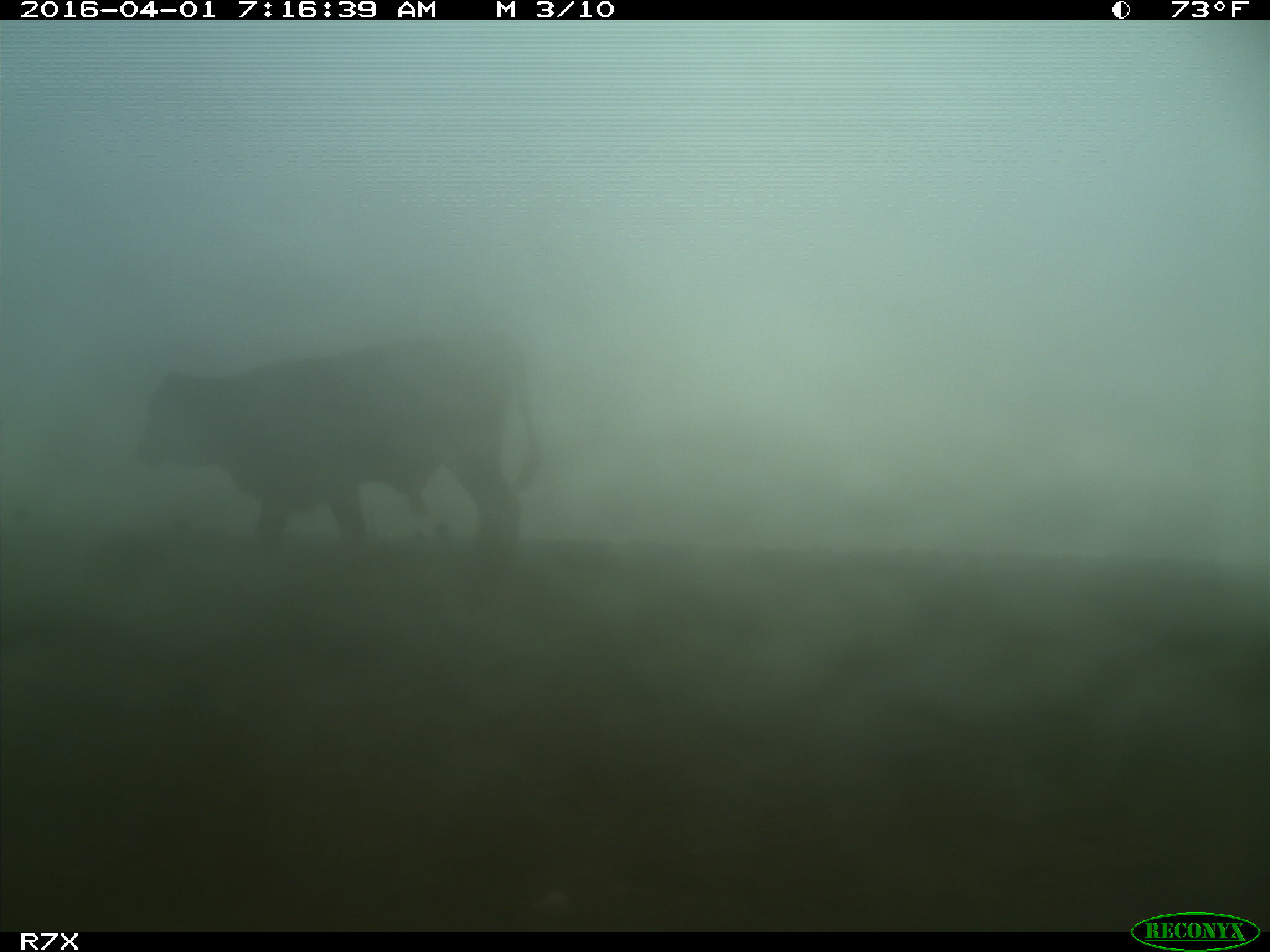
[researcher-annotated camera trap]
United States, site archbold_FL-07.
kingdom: Animalia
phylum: Chordata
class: Mammalia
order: Artiodactyla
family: Bovidae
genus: Bos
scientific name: Bos taurus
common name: domestic cow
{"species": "Bos taurus (domestic cow)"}